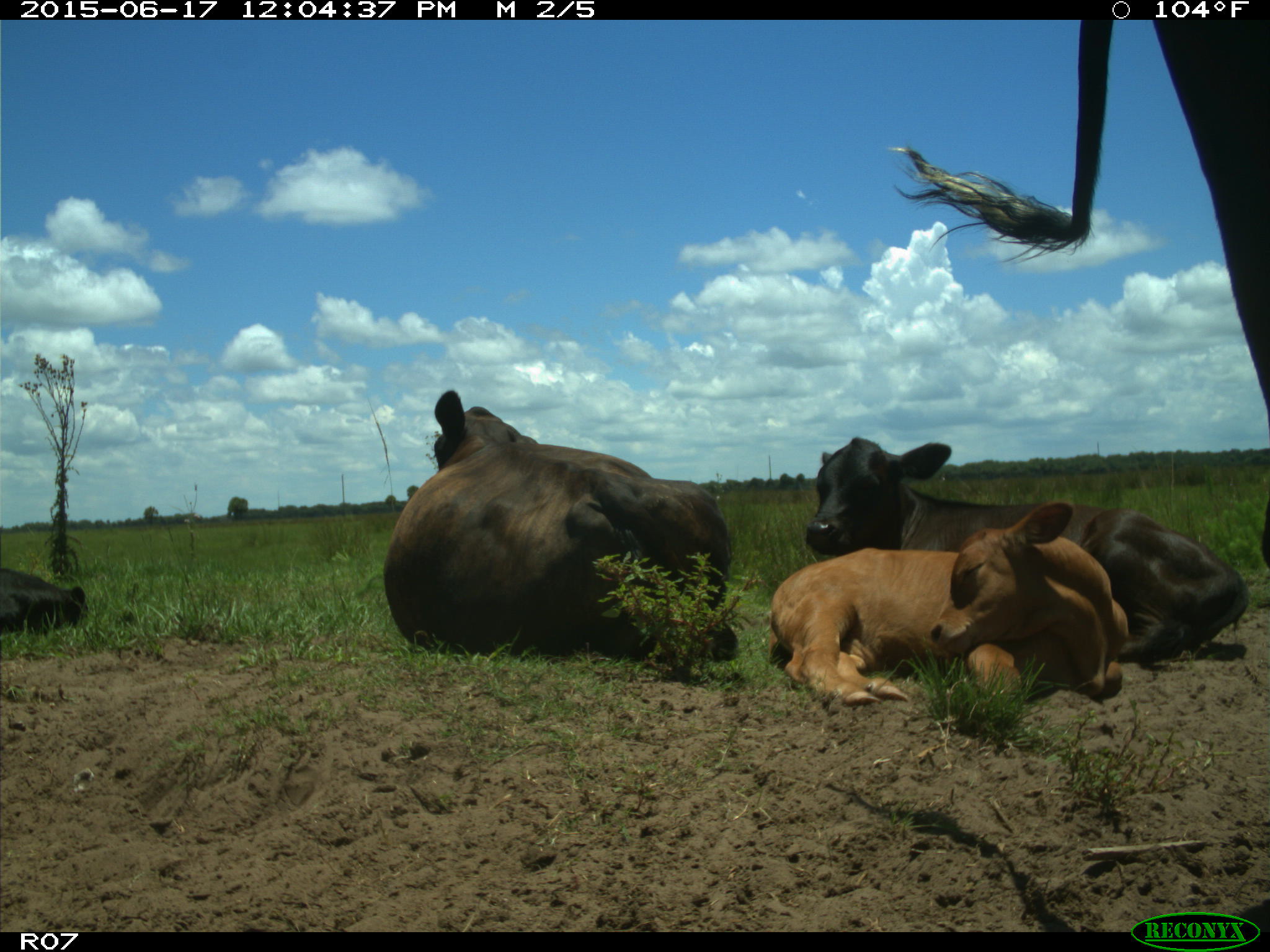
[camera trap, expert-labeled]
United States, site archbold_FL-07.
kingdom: Animalia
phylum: Chordata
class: Mammalia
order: Artiodactyla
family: Bovidae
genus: Bos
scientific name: Bos taurus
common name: domestic cow